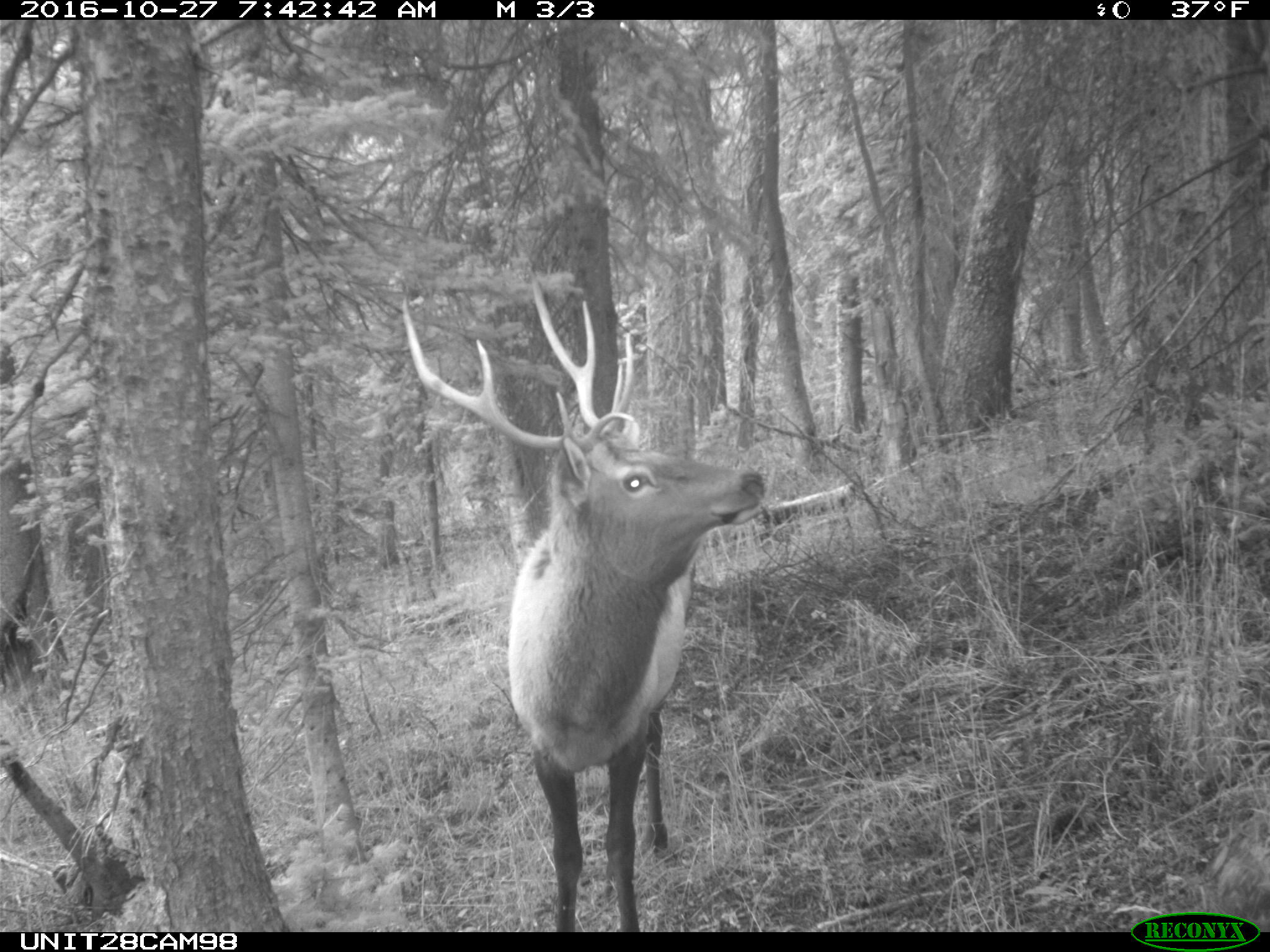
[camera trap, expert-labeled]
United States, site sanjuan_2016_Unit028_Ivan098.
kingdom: Animalia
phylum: Chordata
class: Mammalia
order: Artiodactyla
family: Cervidae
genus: Cervus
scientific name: Cervus elaphus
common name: red deer